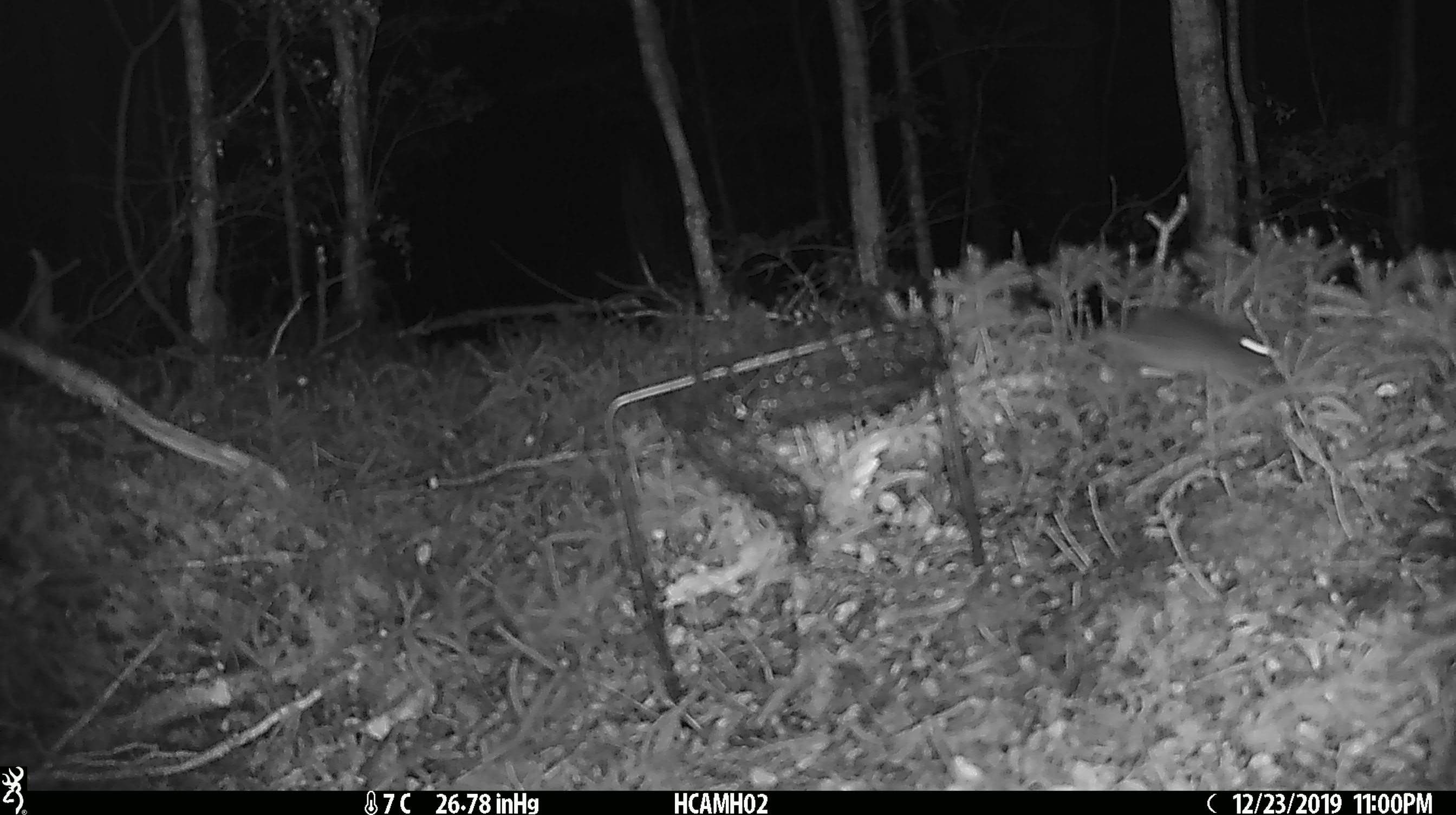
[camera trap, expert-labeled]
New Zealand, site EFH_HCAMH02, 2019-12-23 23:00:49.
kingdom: Animalia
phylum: Chordata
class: Mammalia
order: Rodentia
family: Muridae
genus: Mus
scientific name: Mus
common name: mouse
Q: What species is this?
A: Mouse (Mus).